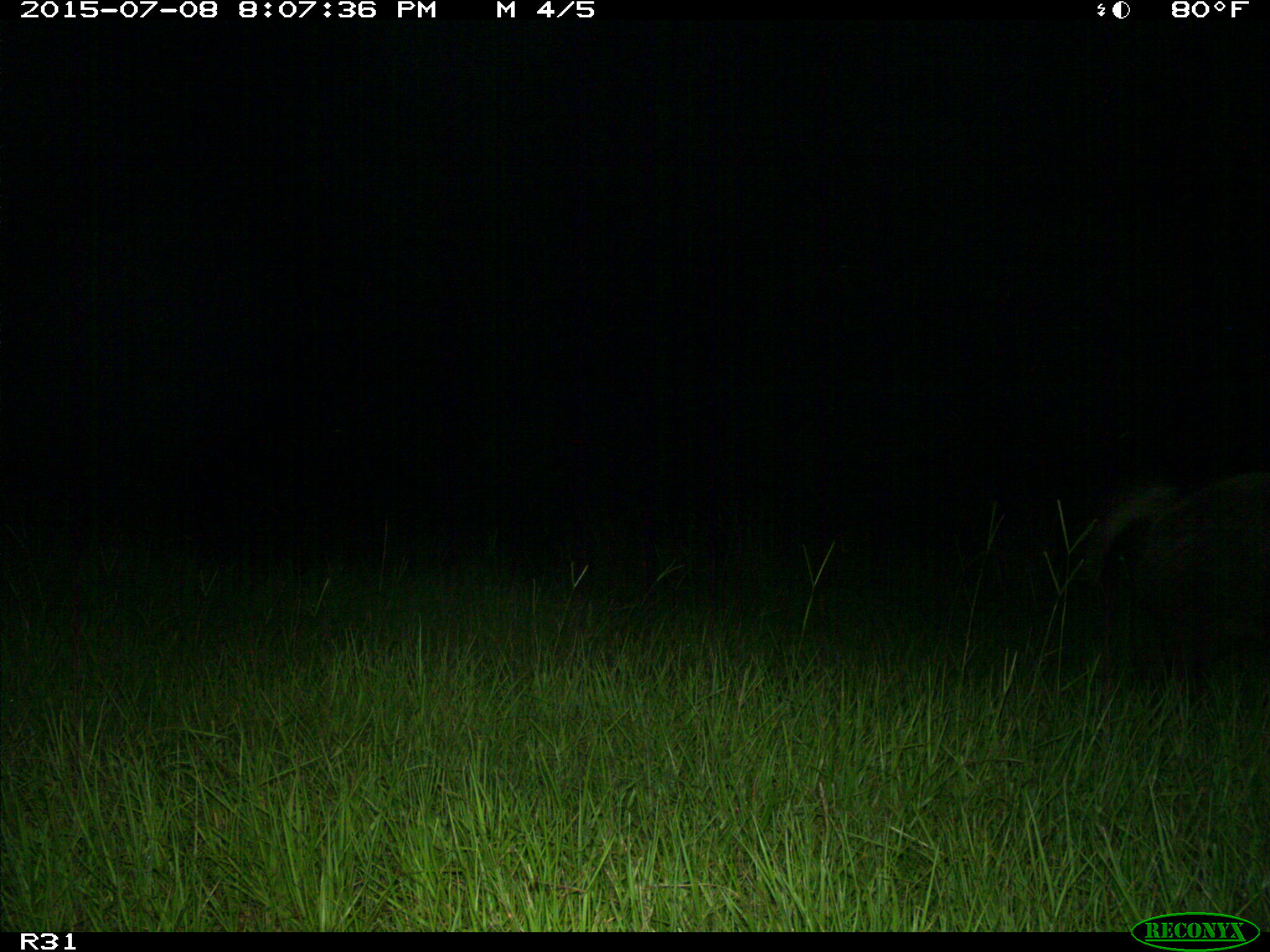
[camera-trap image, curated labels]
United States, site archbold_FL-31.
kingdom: Animalia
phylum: Chordata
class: Mammalia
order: Artiodactyla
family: Suidae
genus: Sus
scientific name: Sus scrofa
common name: wild boar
Sus scrofa (wild boar).